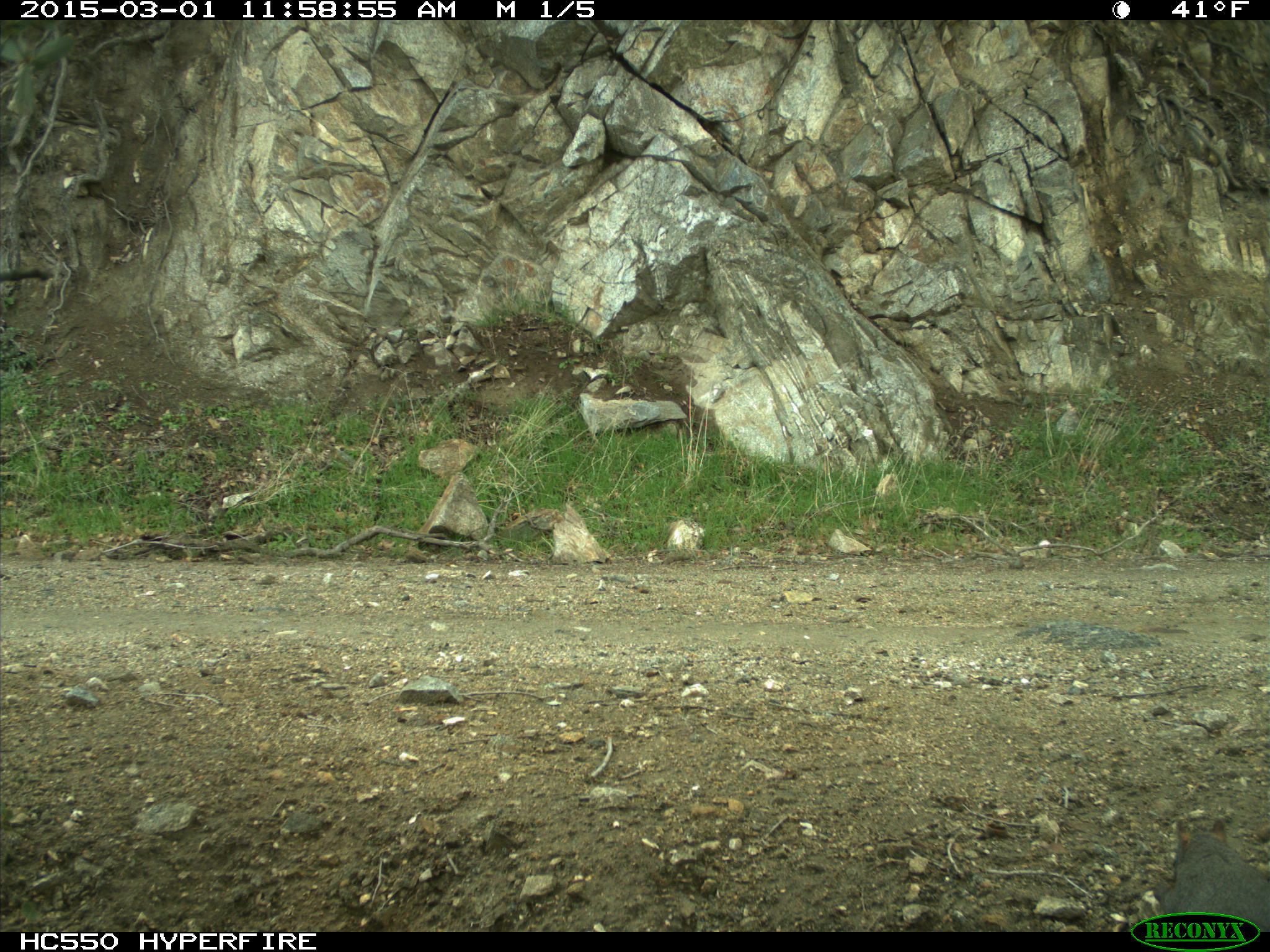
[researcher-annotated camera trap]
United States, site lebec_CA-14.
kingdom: Animalia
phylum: Chordata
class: Mammalia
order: Rodentia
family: Sciuridae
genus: Sciurus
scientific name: Sciurus carolinensis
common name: eastern gray squirrel